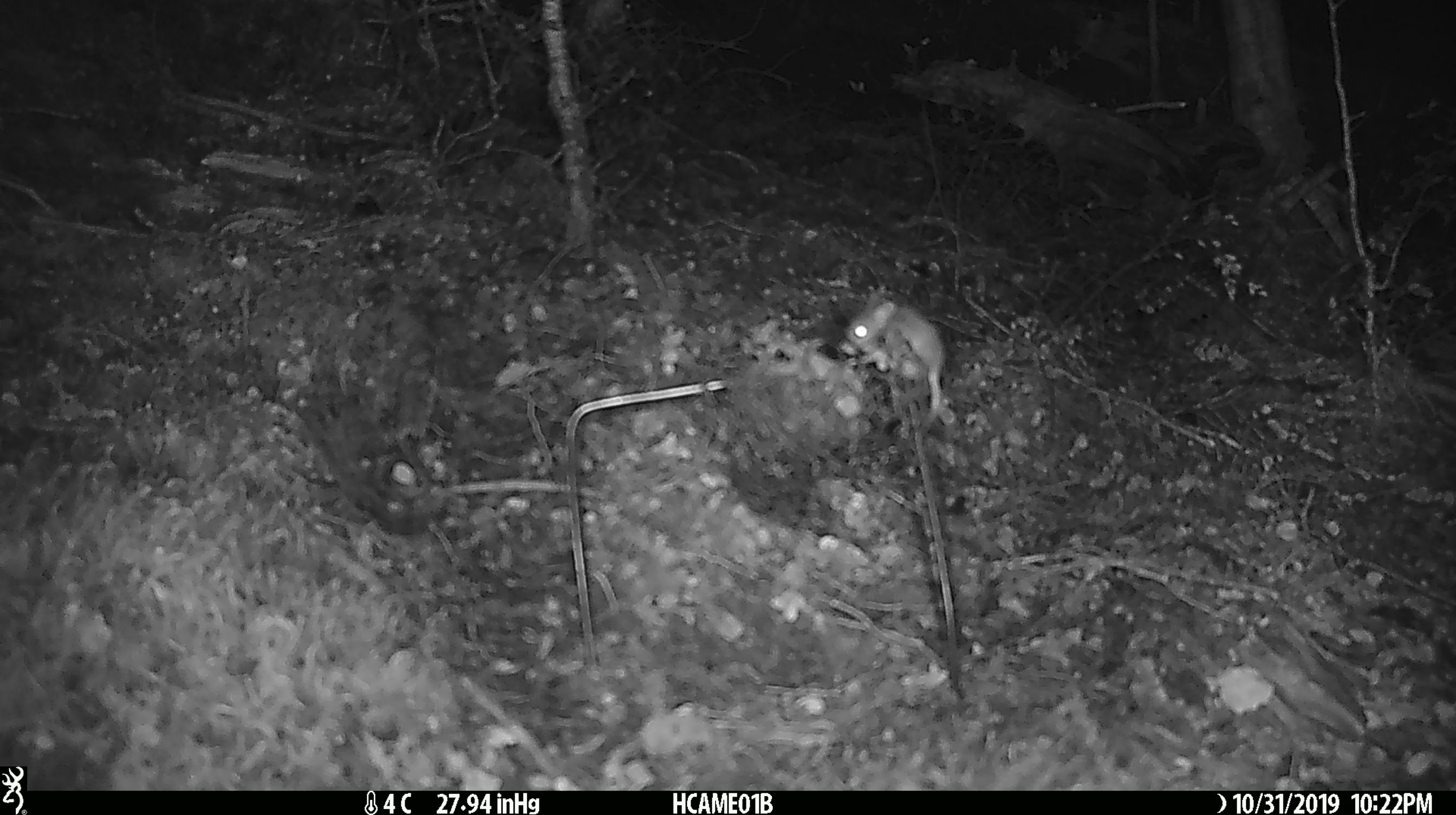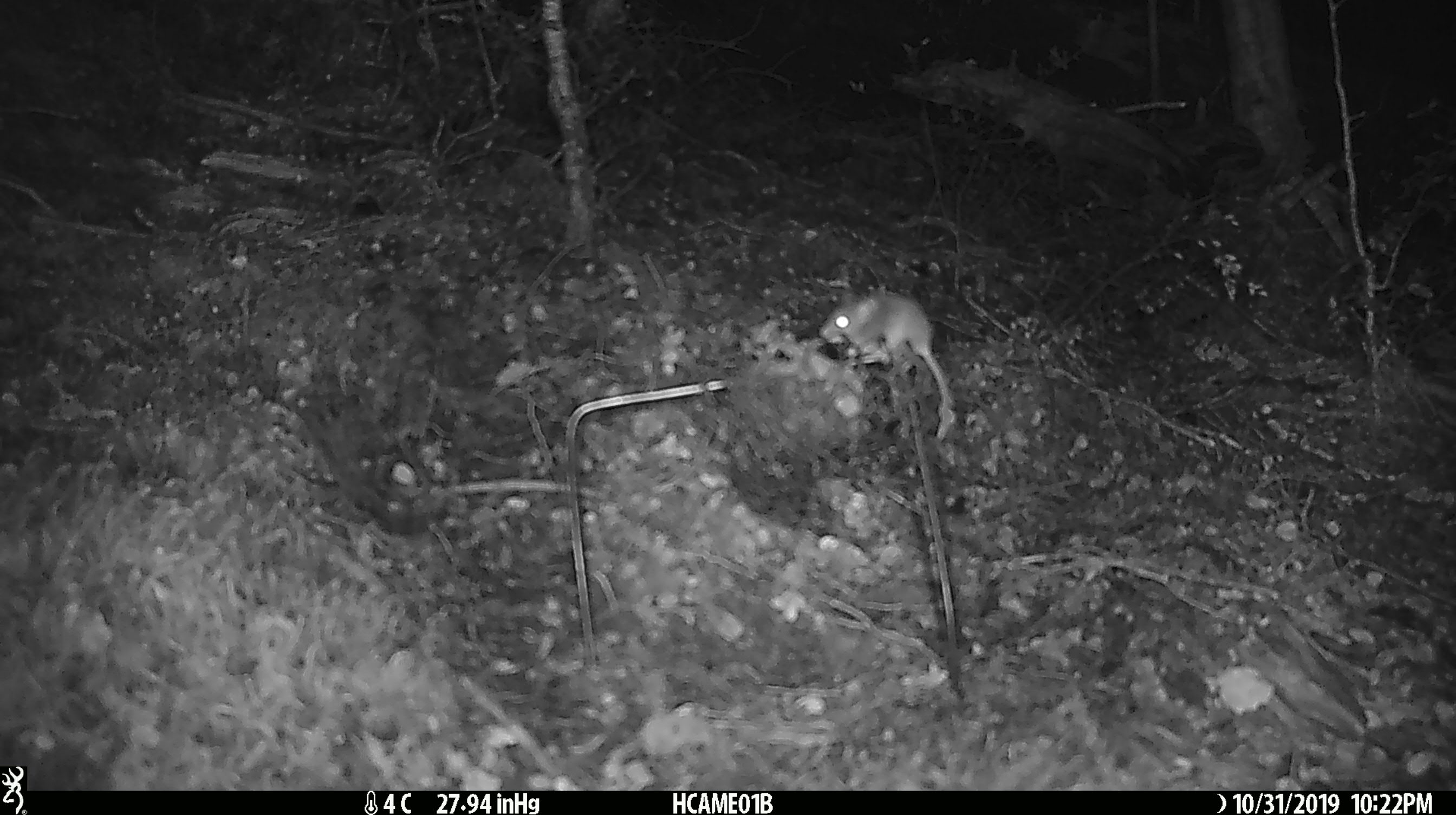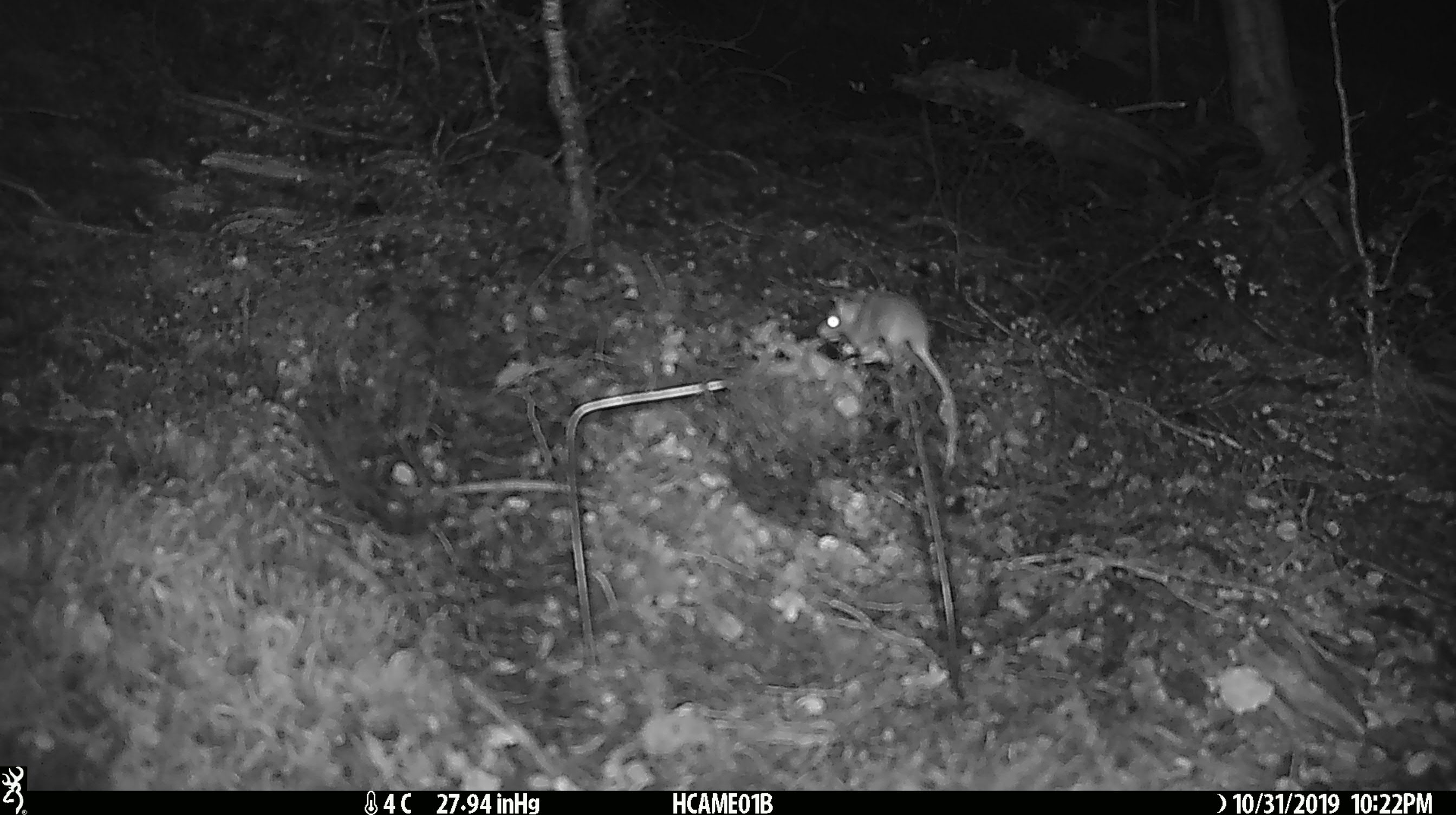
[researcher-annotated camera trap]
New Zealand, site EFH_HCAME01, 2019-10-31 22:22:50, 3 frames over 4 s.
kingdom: Animalia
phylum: Chordata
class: Mammalia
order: Rodentia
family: Muridae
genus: Mus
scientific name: Mus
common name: mouse